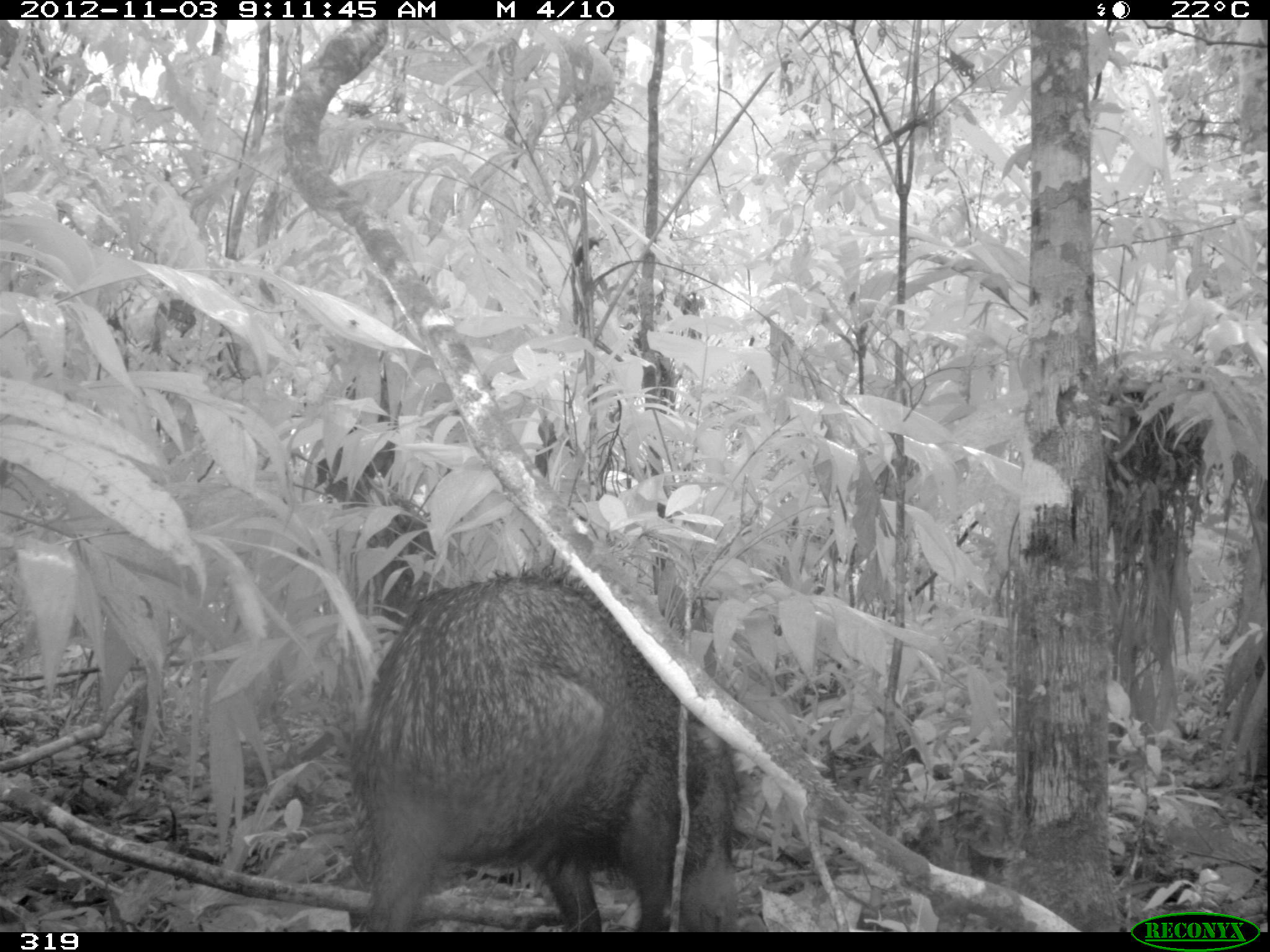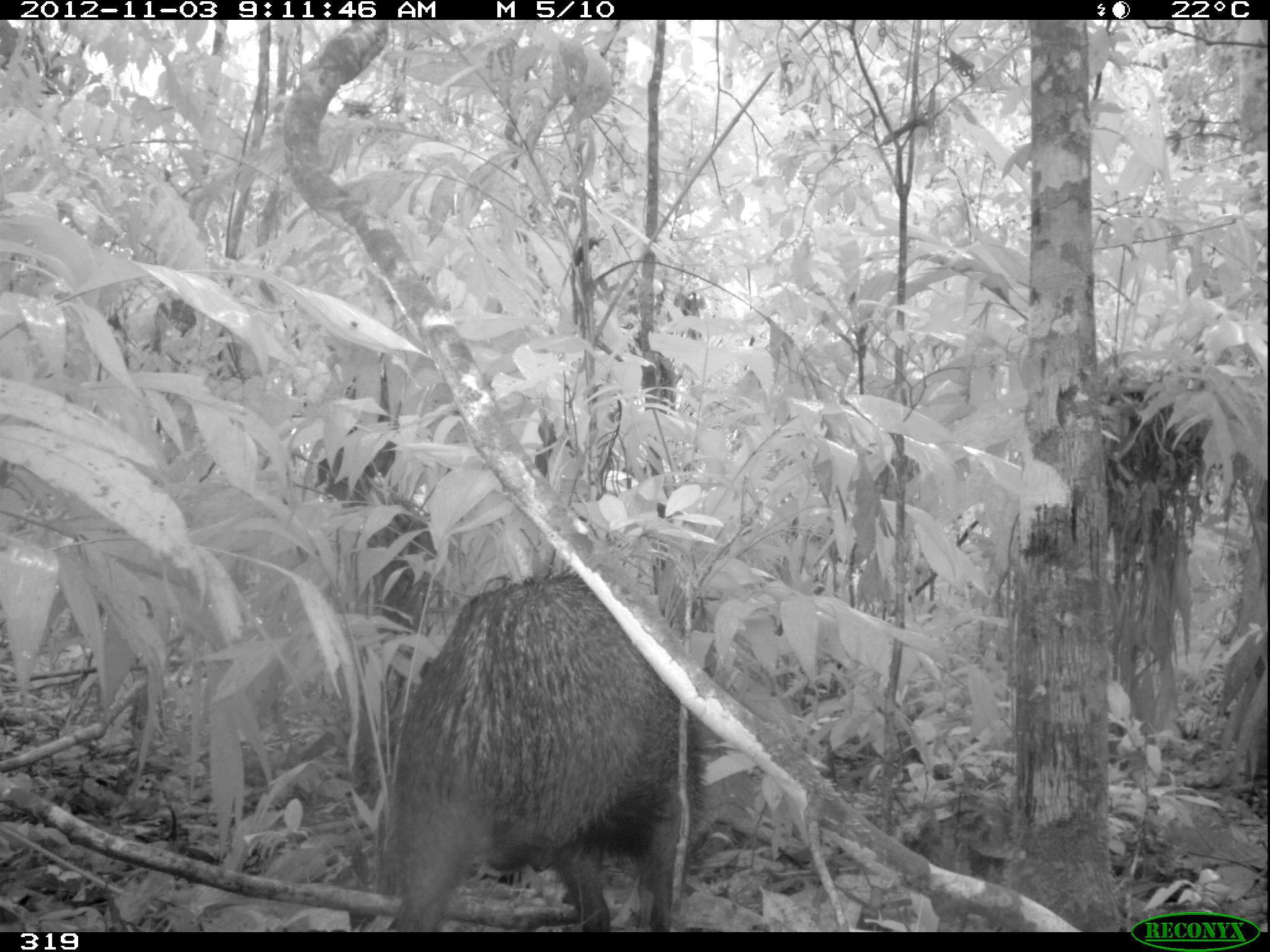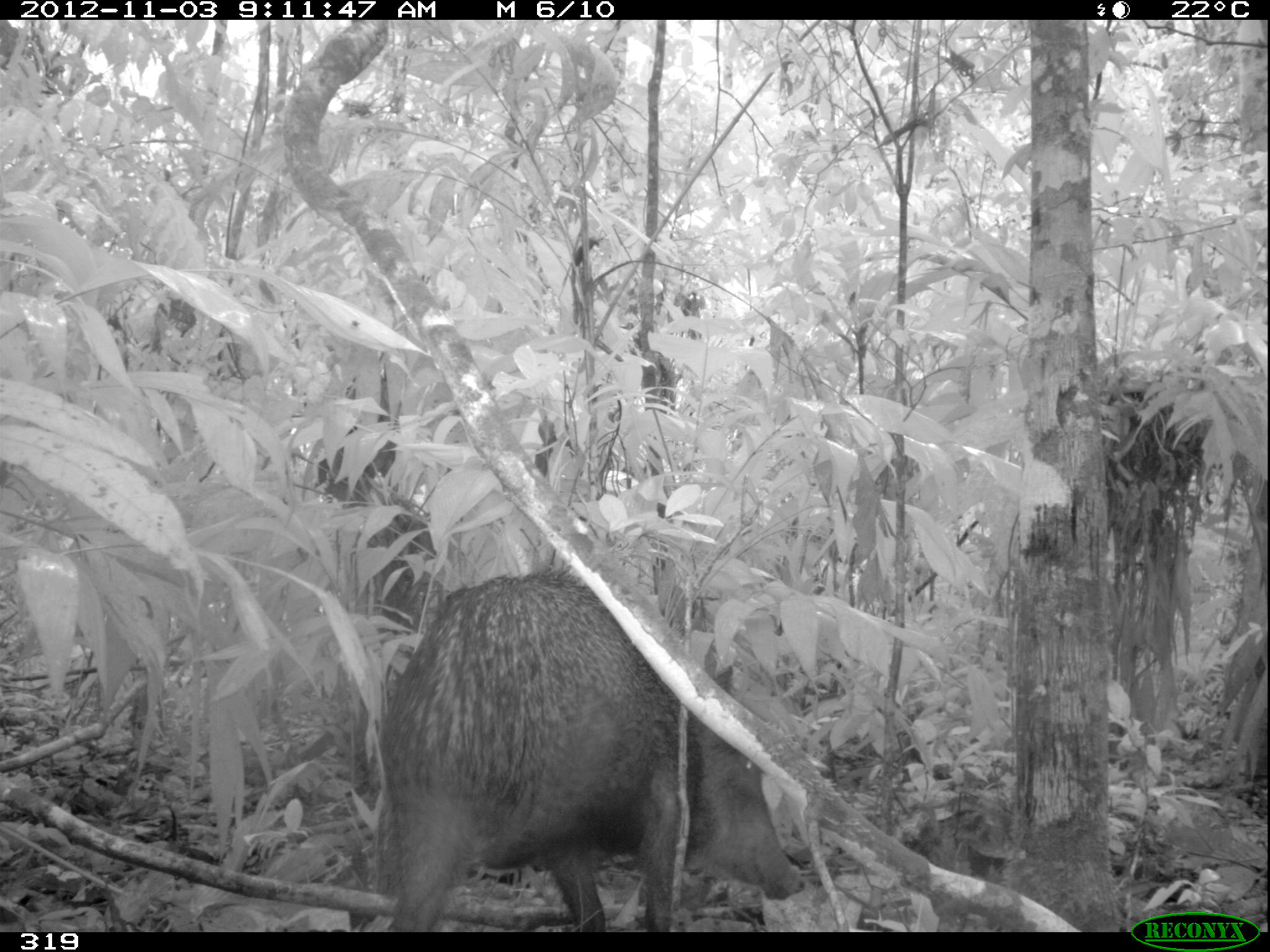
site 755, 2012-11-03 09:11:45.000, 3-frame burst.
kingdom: Animalia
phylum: Chordata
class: Mammalia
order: Artiodactyla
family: Tayassuidae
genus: Tayassu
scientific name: Tayassu pecari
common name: white-lipped peccary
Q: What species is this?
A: Tayassu pecari (white-lipped peccary).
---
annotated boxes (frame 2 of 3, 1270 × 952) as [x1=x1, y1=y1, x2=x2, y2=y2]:
tayassu pecari: [x1=376, y1=564, x2=705, y2=930]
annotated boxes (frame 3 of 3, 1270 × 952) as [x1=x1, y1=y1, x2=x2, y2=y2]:
tayassu pecari: [x1=382, y1=567, x2=804, y2=928]